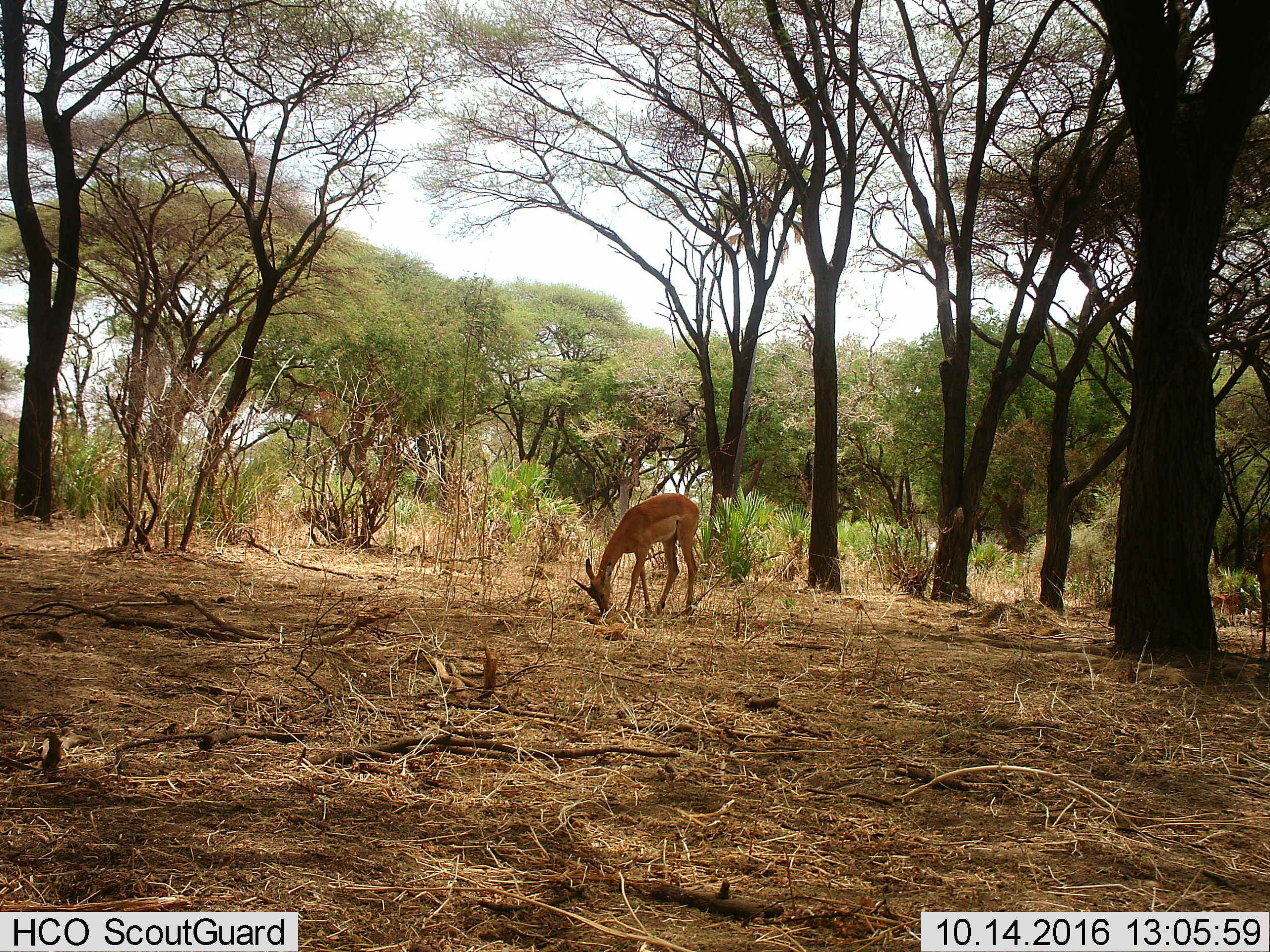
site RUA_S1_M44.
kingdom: Animalia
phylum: Chordata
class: Mammalia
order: Artiodactyla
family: Bovidae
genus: Aepyceros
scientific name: Aepyceros melampus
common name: impala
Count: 1.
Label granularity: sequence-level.